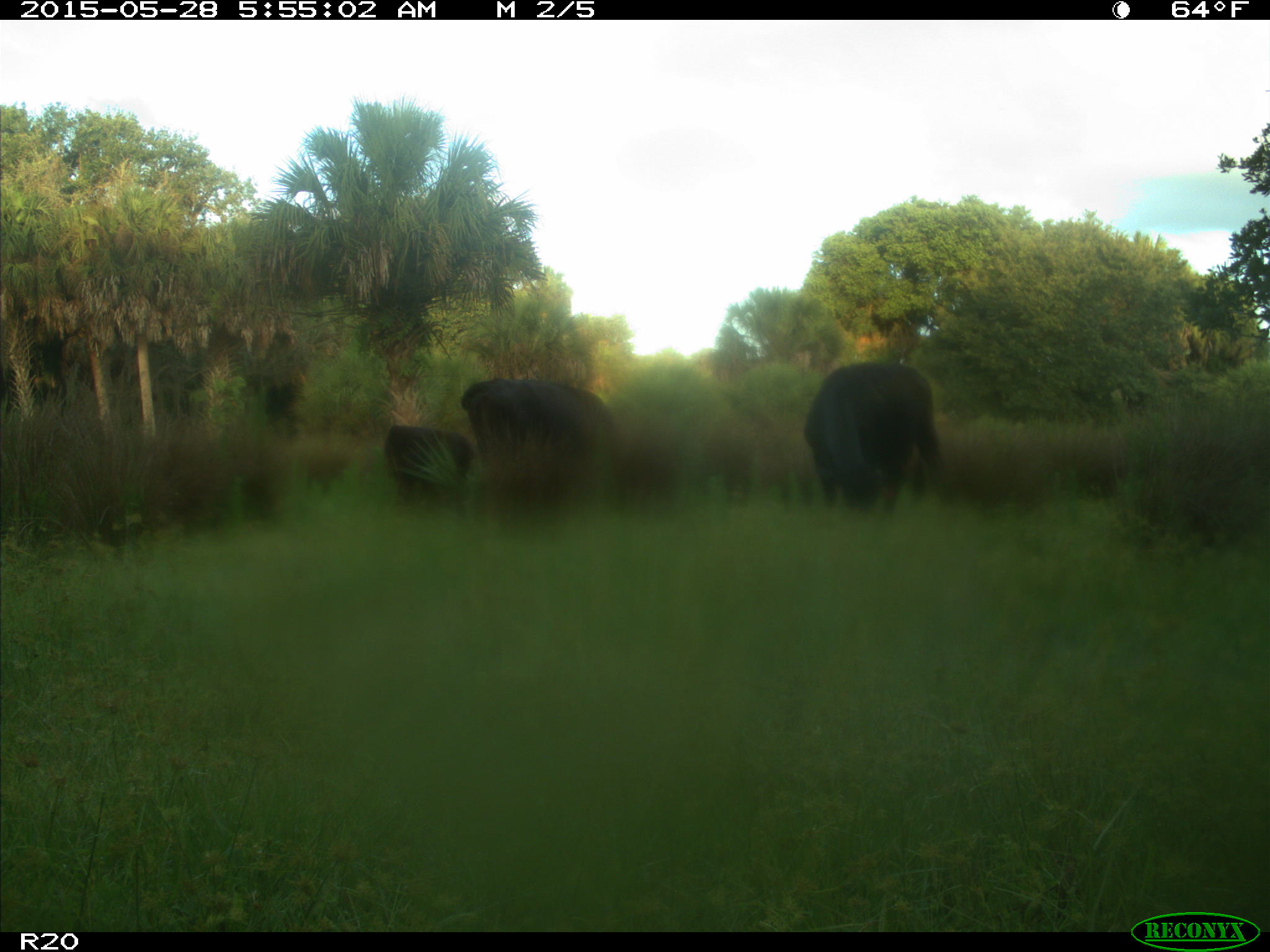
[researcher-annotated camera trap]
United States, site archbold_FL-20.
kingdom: Animalia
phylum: Chordata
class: Mammalia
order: Artiodactyla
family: Bovidae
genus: Bos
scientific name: Bos taurus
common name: domestic cow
Bos taurus (domestic cow).